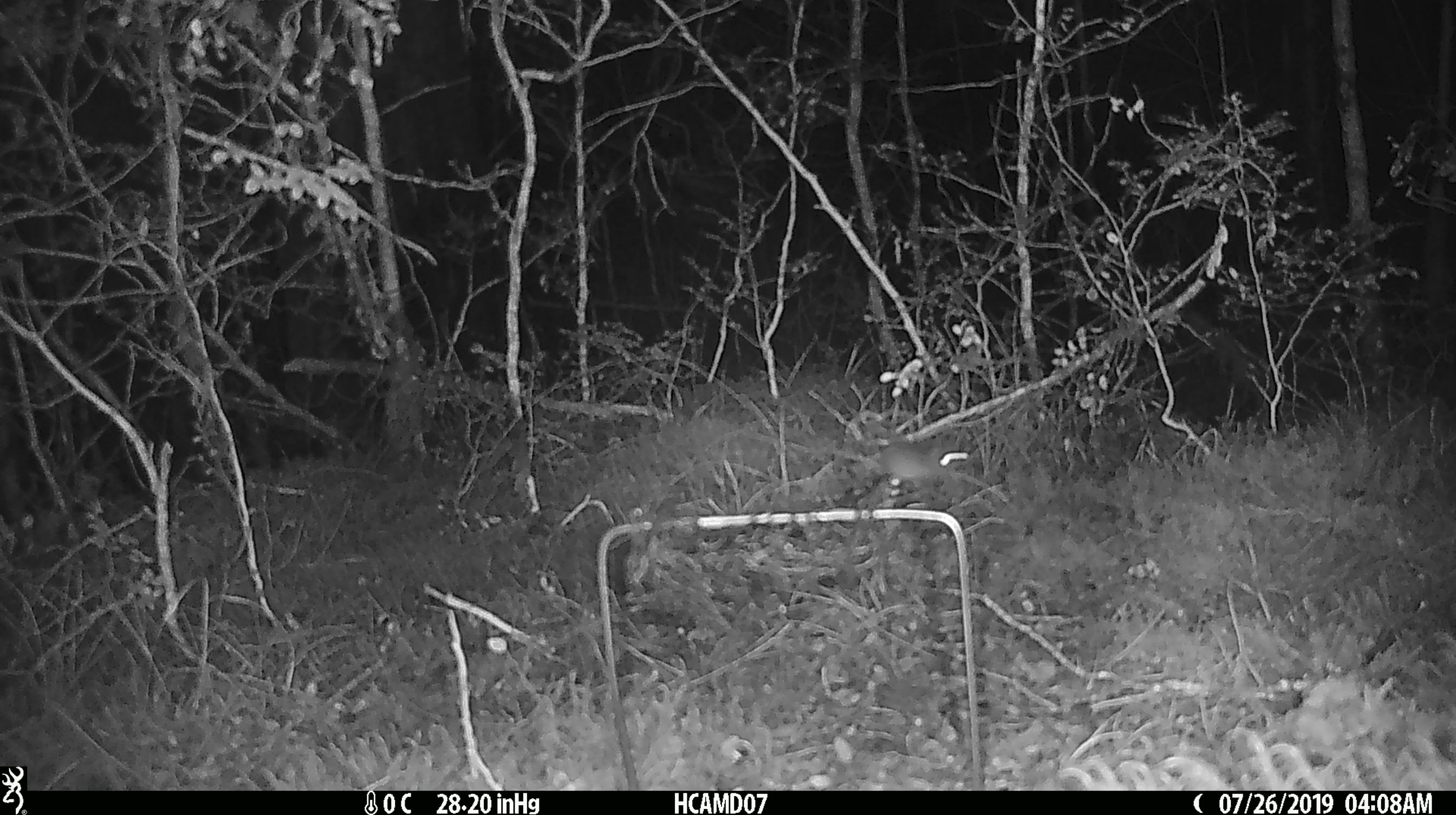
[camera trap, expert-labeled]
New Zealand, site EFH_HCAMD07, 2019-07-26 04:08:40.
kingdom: Animalia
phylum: Chordata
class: Mammalia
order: Rodentia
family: Muridae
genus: Mus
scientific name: Mus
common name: mouse